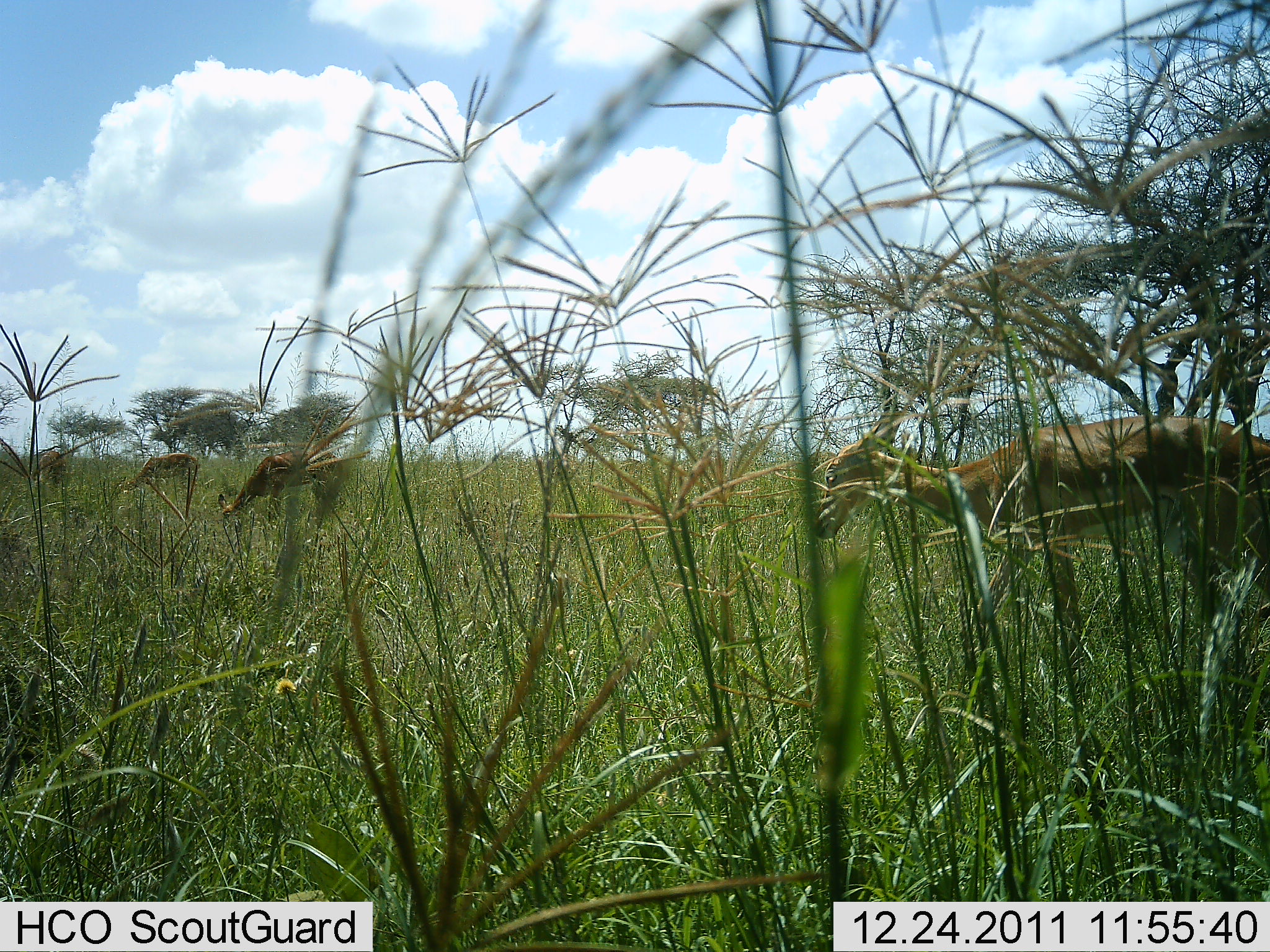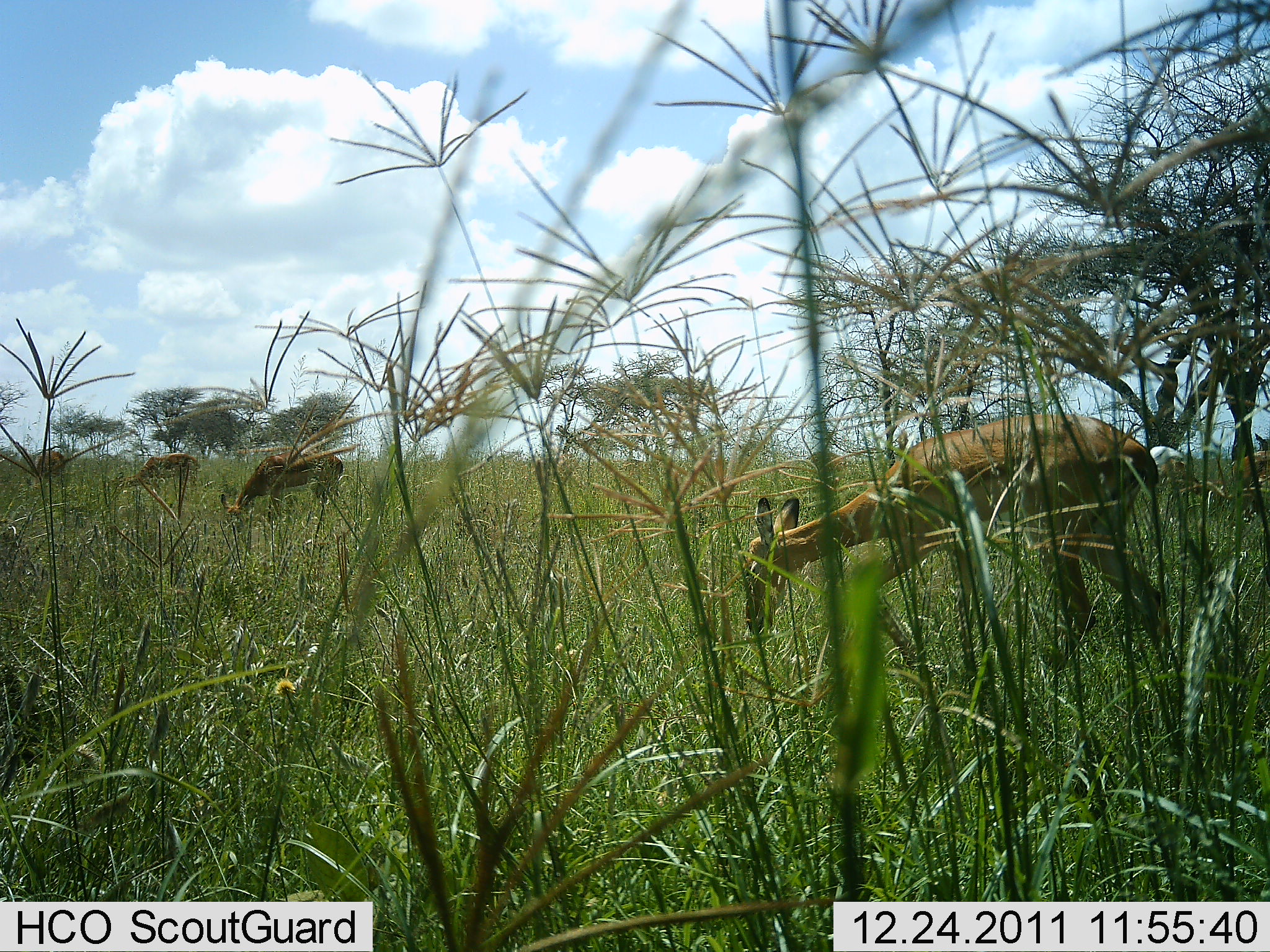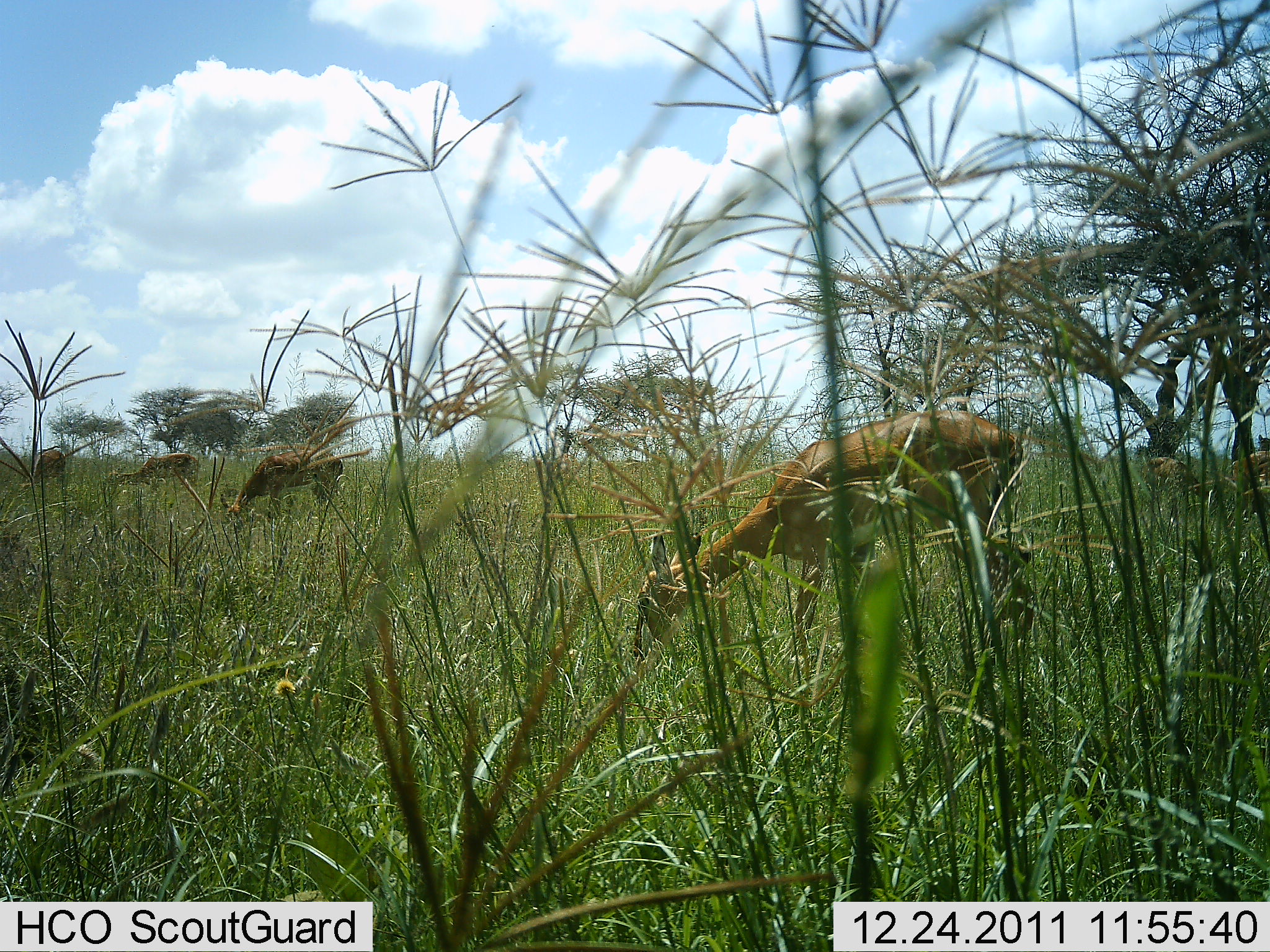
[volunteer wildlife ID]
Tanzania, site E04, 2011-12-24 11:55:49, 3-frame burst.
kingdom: Animalia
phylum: Chordata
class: Mammalia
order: Artiodactyla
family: Bovidae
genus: Nanger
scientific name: Nanger granti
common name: grant's gazelle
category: gazellegrants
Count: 4.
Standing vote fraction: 25%.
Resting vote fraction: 0%.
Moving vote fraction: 38%.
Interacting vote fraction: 0%.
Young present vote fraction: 12%.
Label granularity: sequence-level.